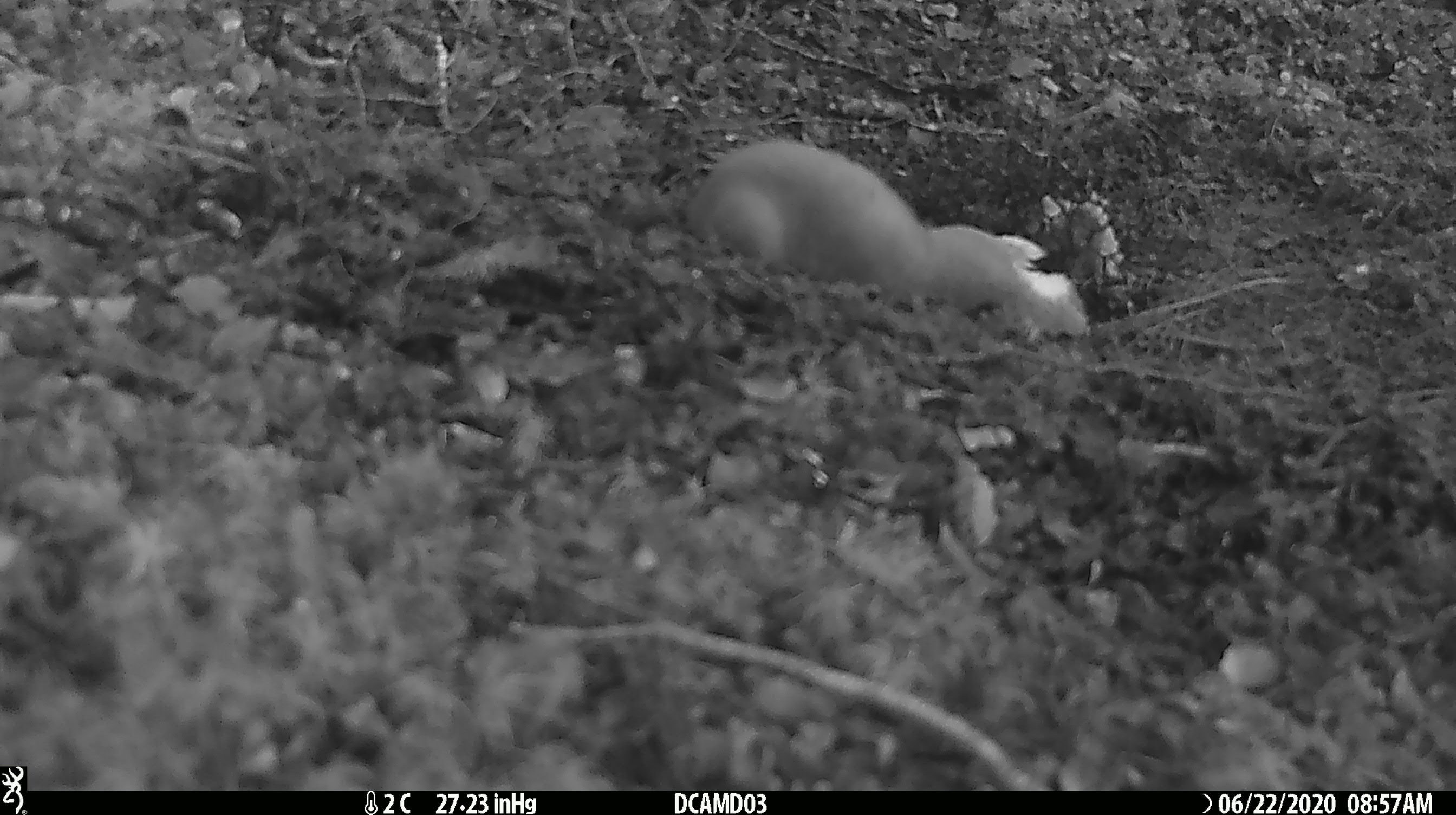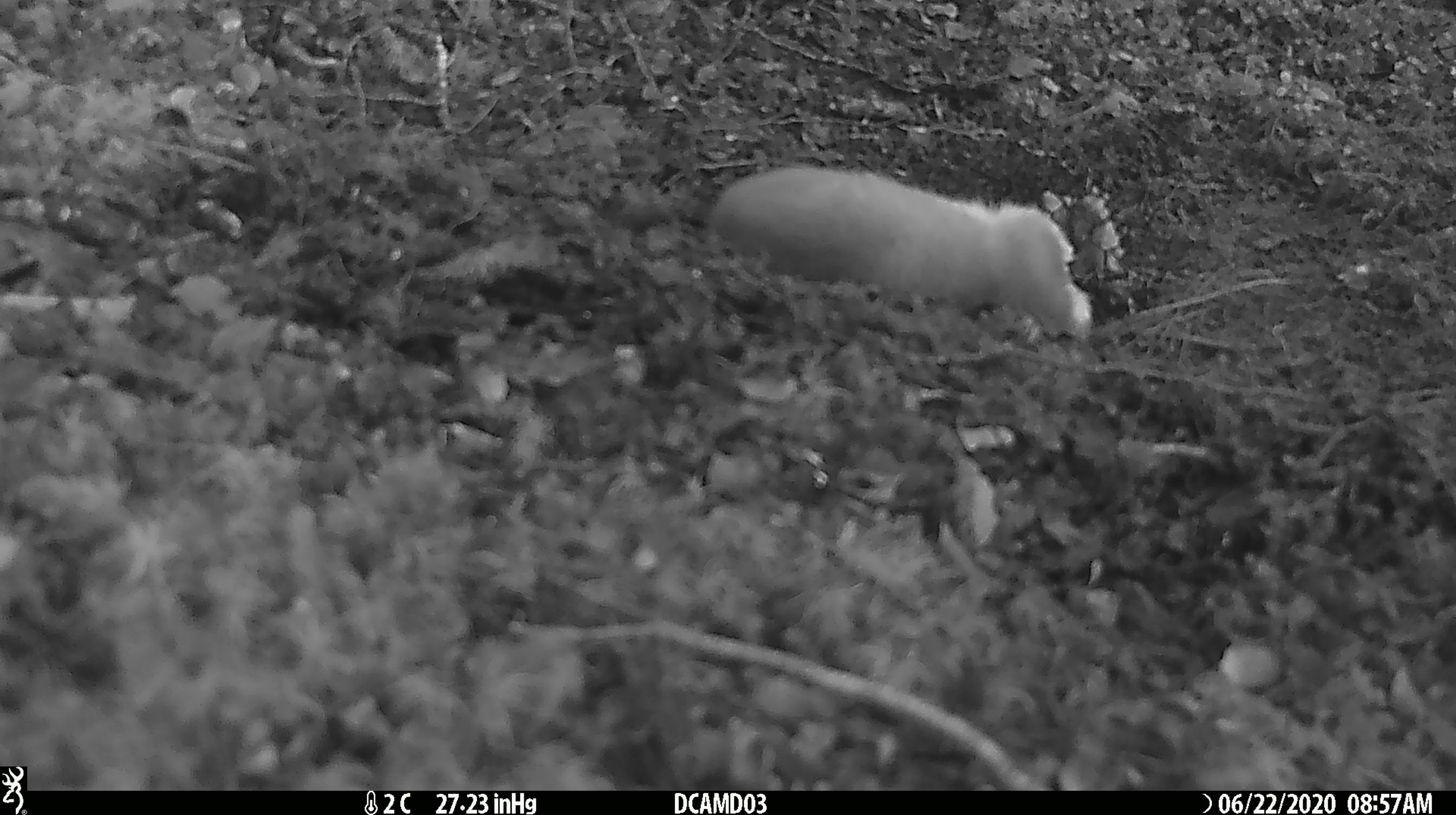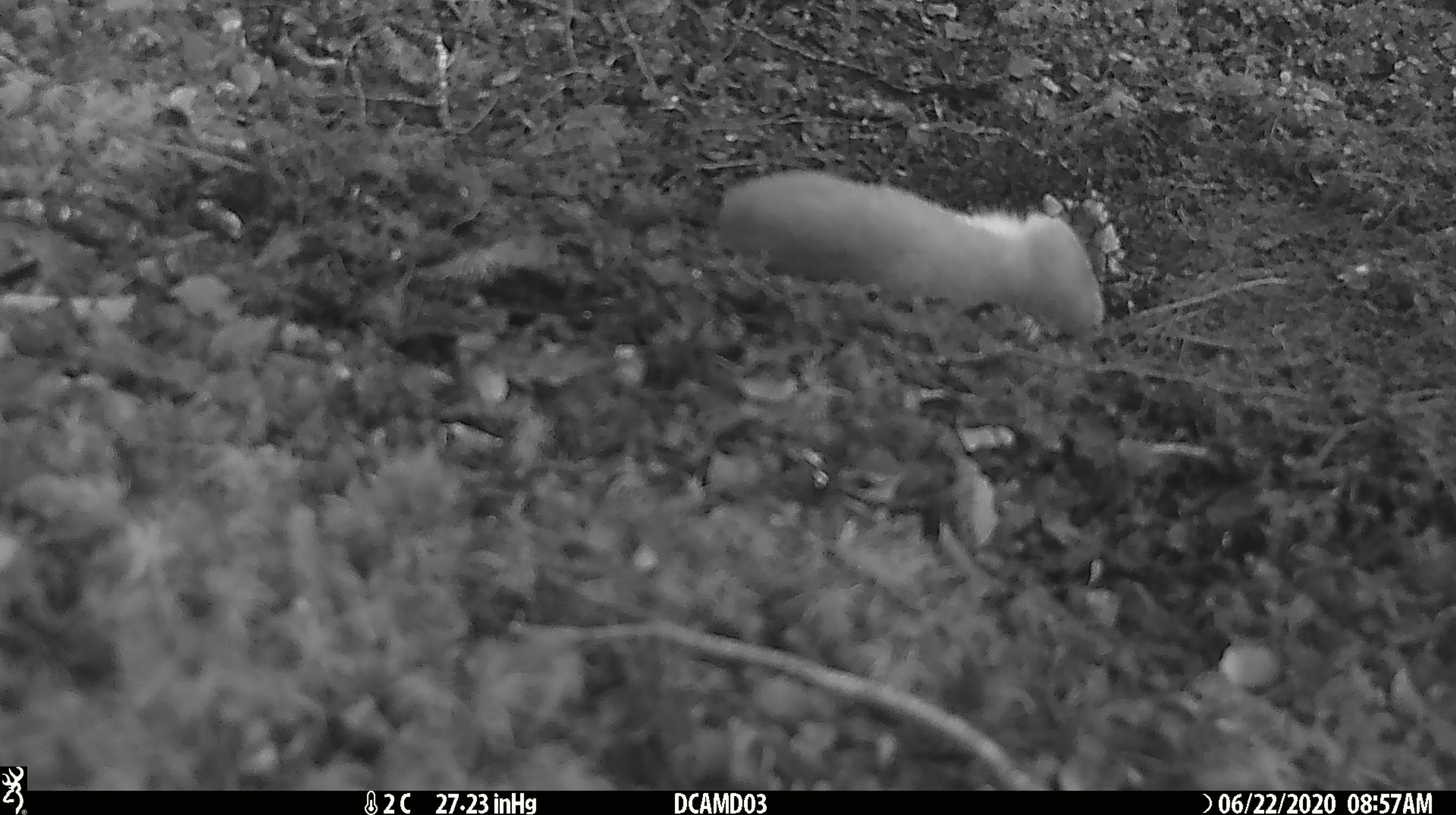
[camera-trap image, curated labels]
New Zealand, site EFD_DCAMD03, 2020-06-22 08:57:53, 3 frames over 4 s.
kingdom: Animalia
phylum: Chordata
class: Mammalia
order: Carnivora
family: Mustelidae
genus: Mustela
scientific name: Mustela erminea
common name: stoat